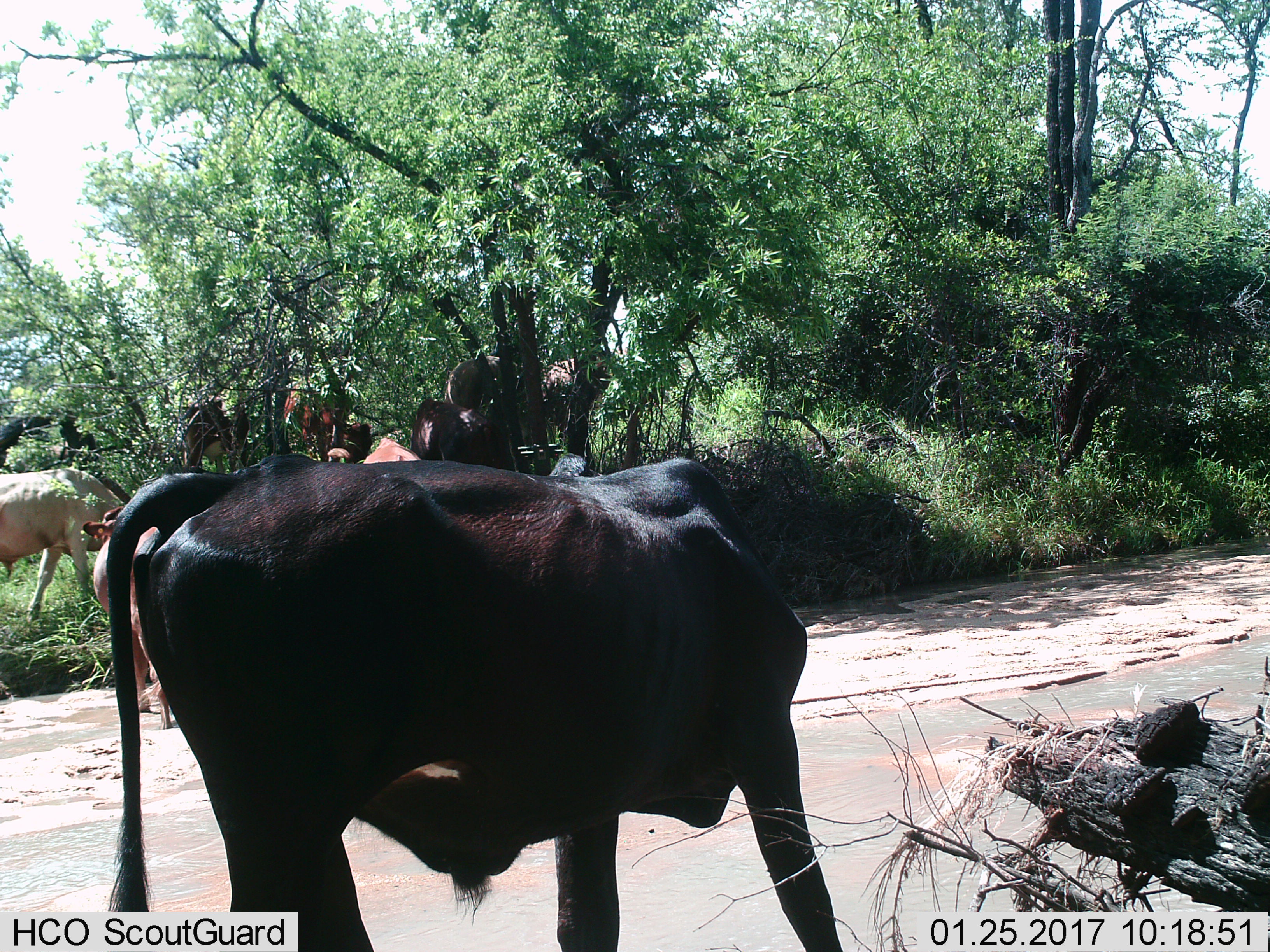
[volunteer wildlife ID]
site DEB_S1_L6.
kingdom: Animalia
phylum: Chordata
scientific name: Vertebrata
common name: domestic animal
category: domesticanimal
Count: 9.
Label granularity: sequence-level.